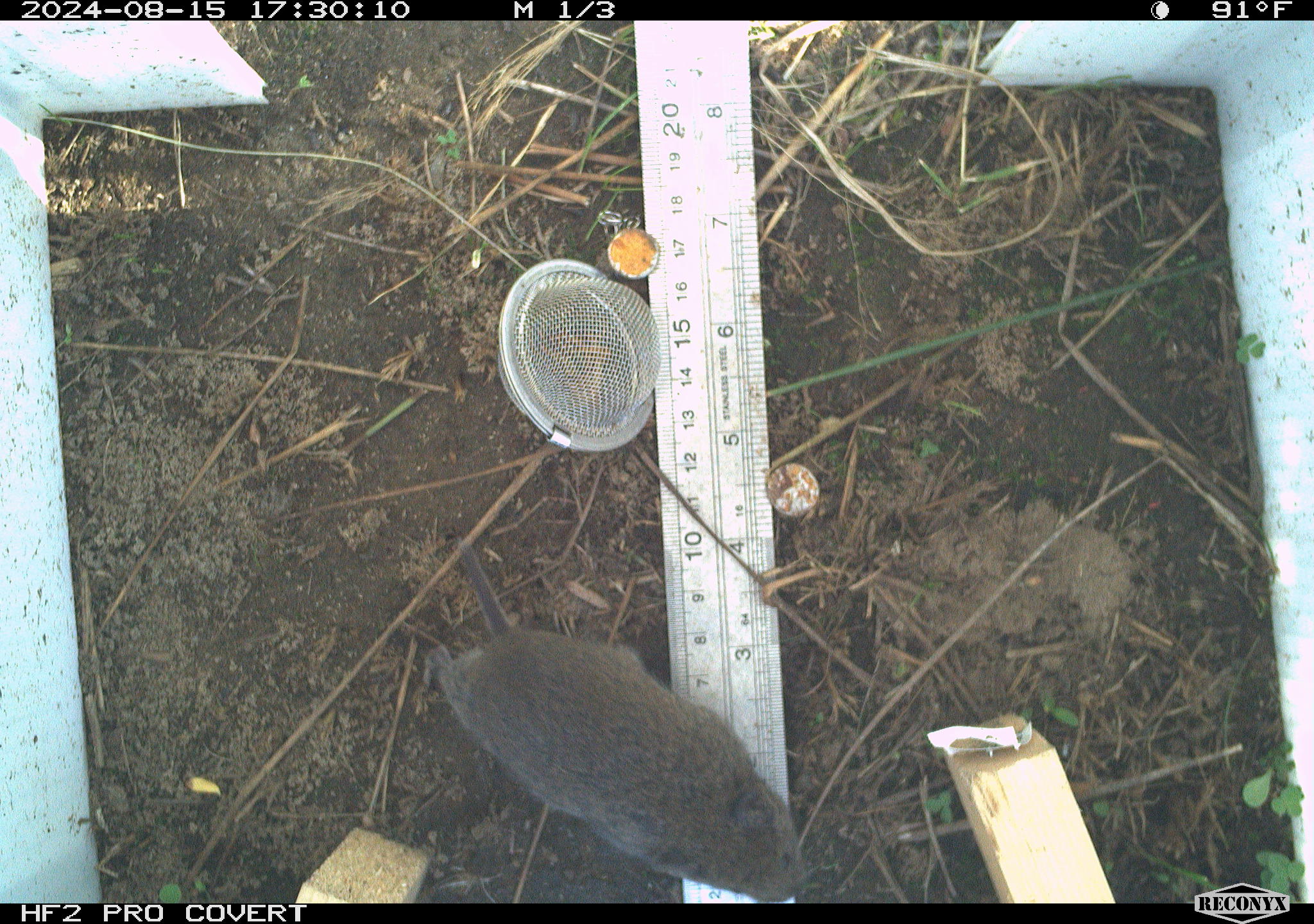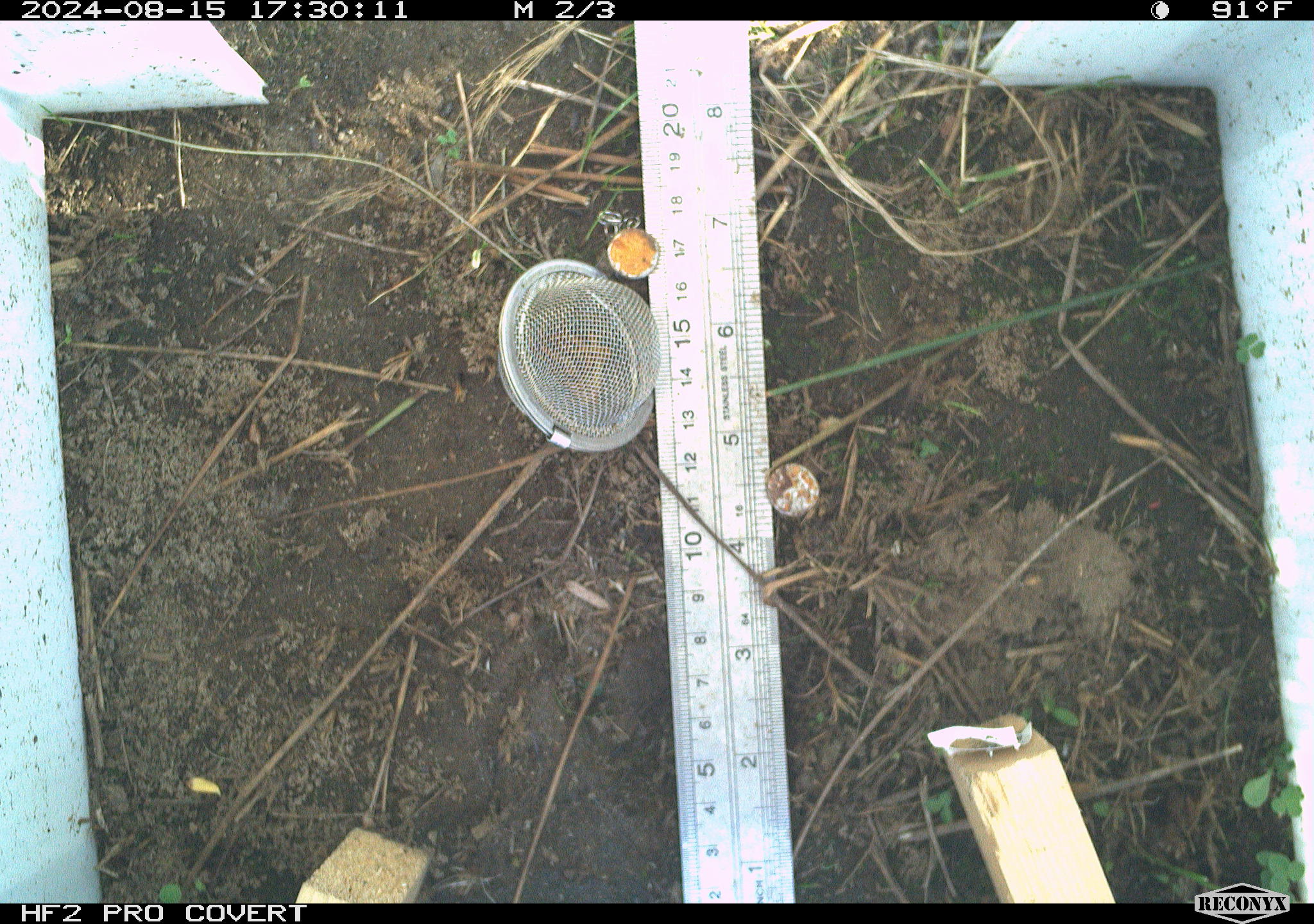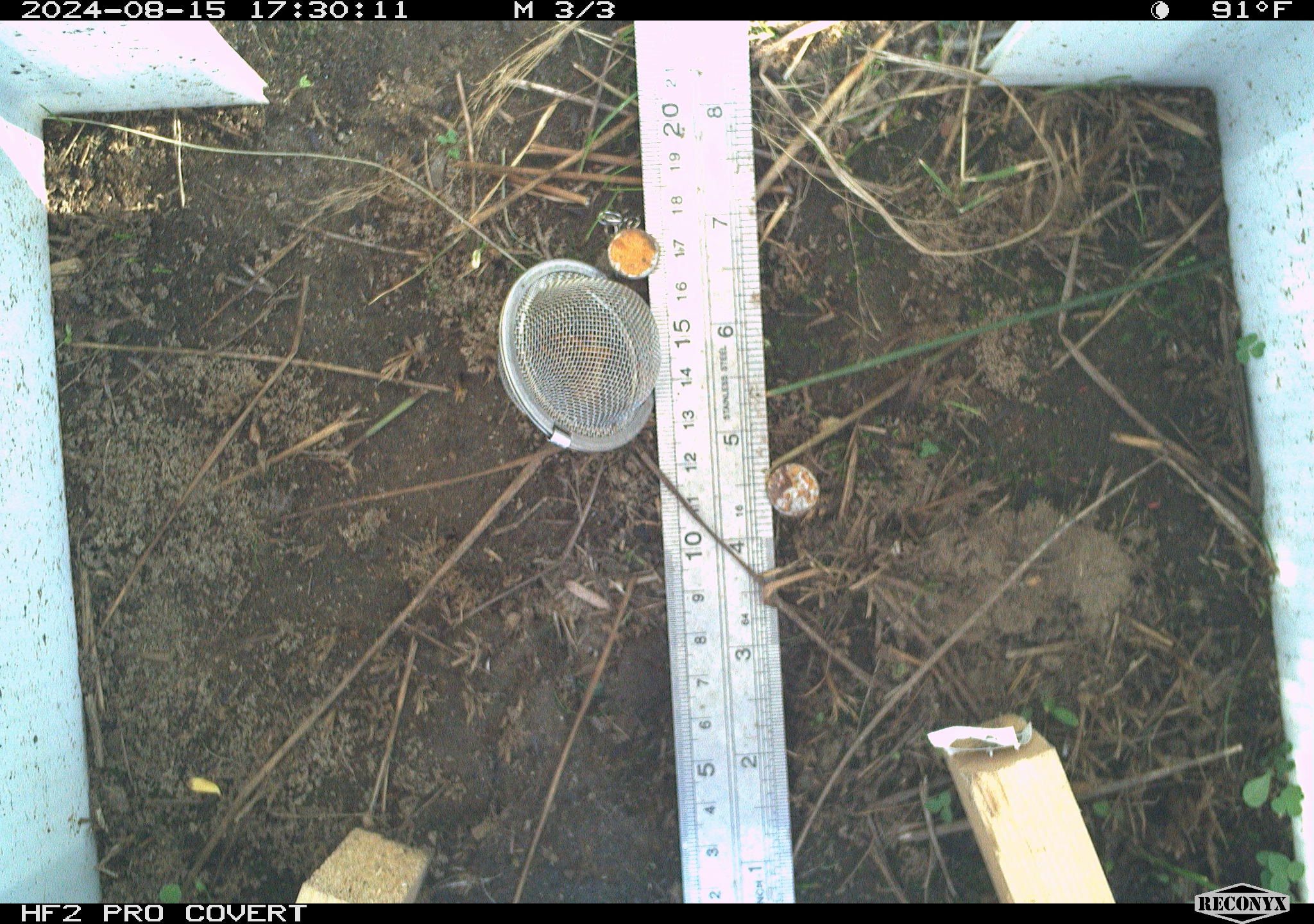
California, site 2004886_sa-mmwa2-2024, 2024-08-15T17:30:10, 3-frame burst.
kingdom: Animalia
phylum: Chordata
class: Mammalia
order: Rodentia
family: Cricetidae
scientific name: Arvicolinae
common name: voles, lemmings, and muskrats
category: arvicolinae subfamily